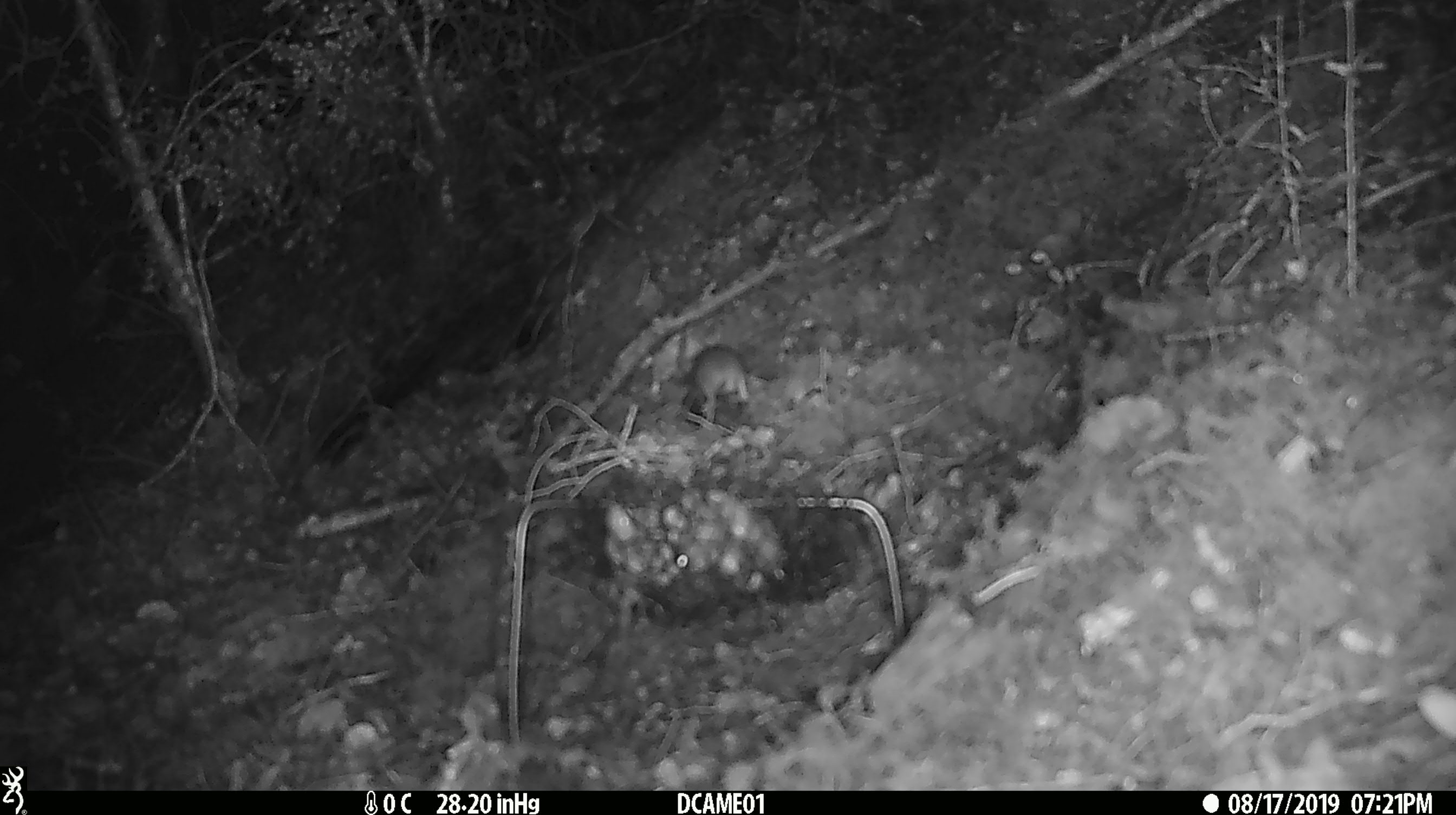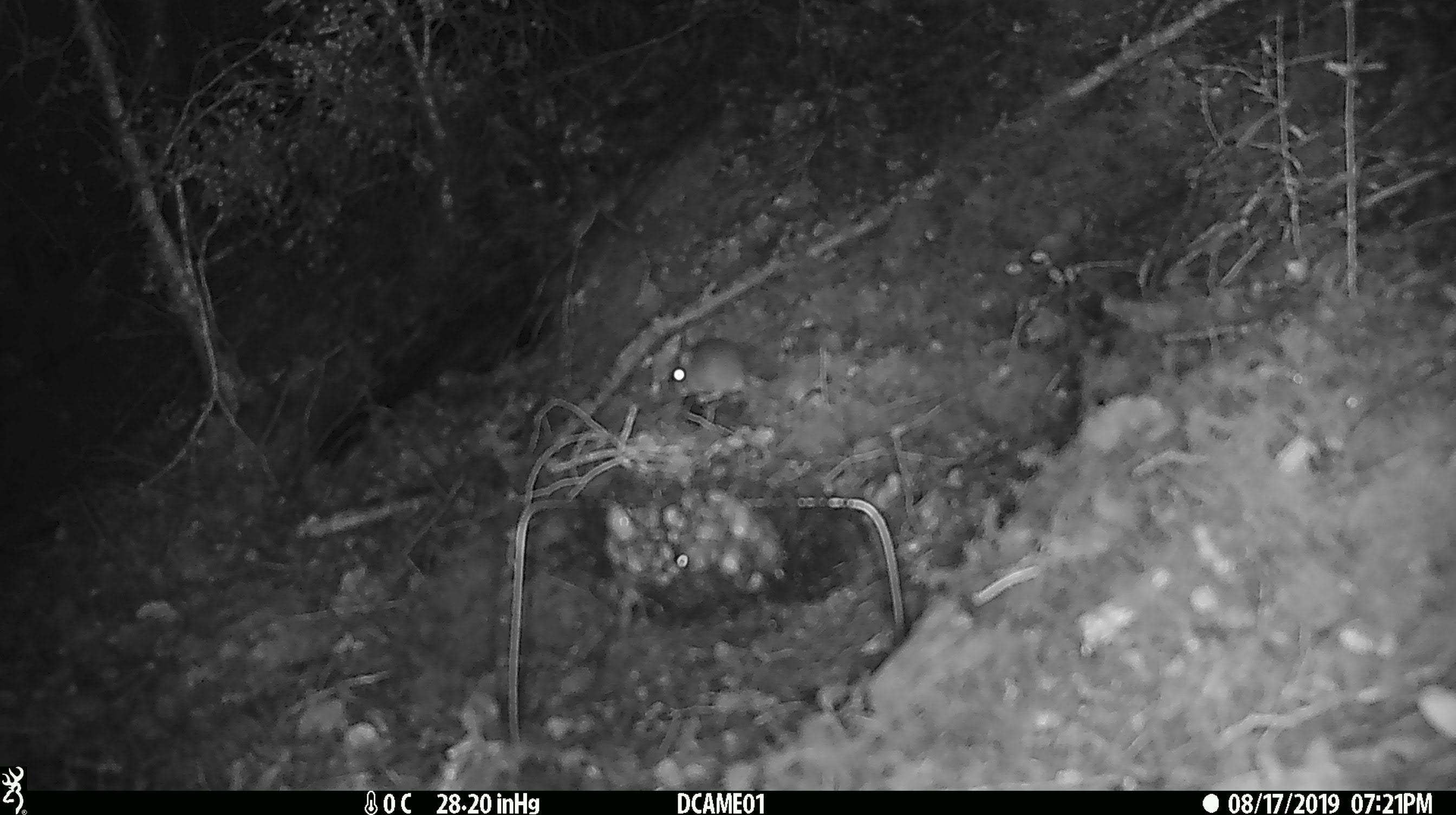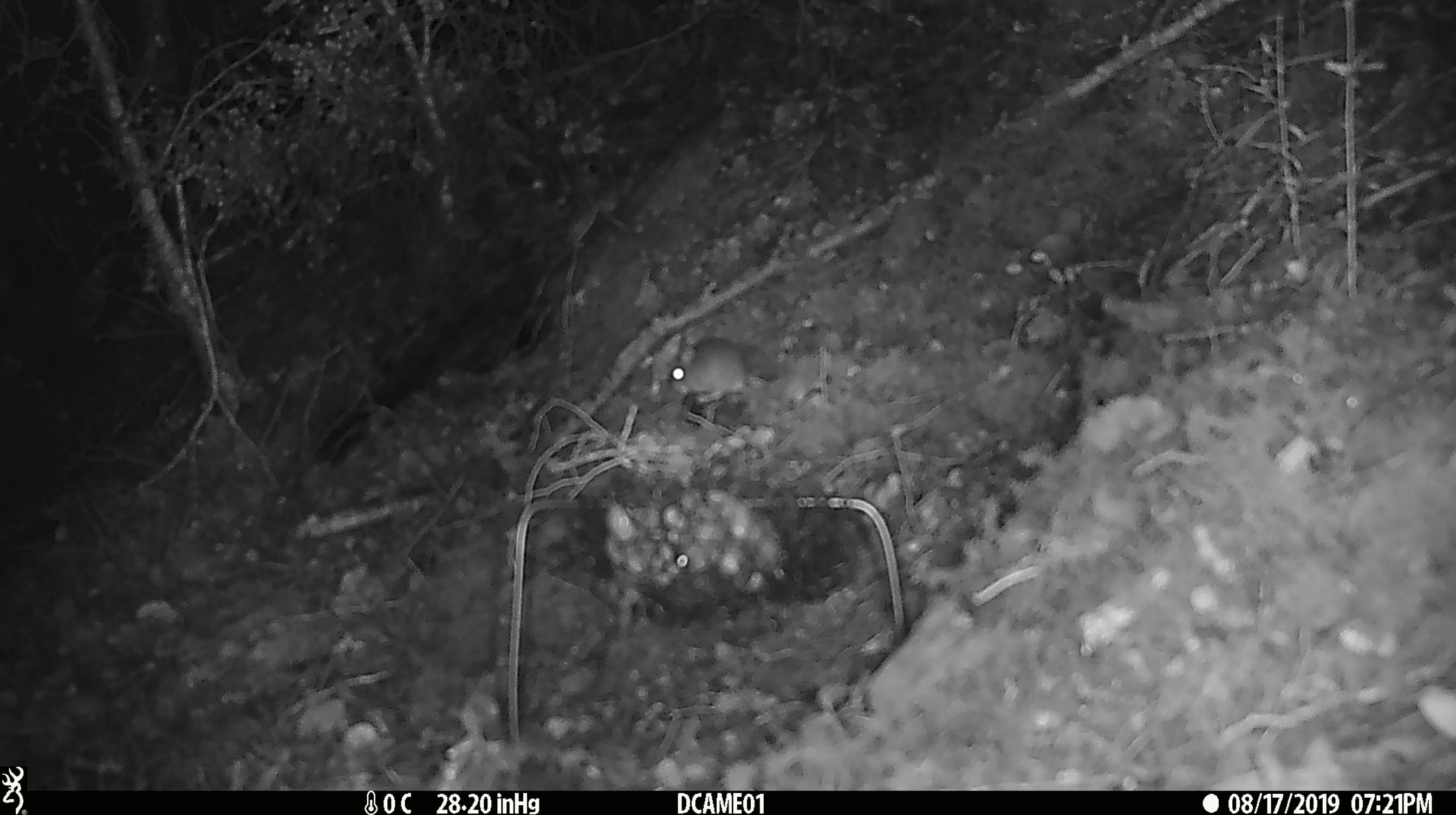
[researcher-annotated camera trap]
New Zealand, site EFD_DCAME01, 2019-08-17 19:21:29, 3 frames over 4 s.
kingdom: Animalia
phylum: Chordata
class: Mammalia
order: Rodentia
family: Muridae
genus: Mus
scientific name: Mus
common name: mouse